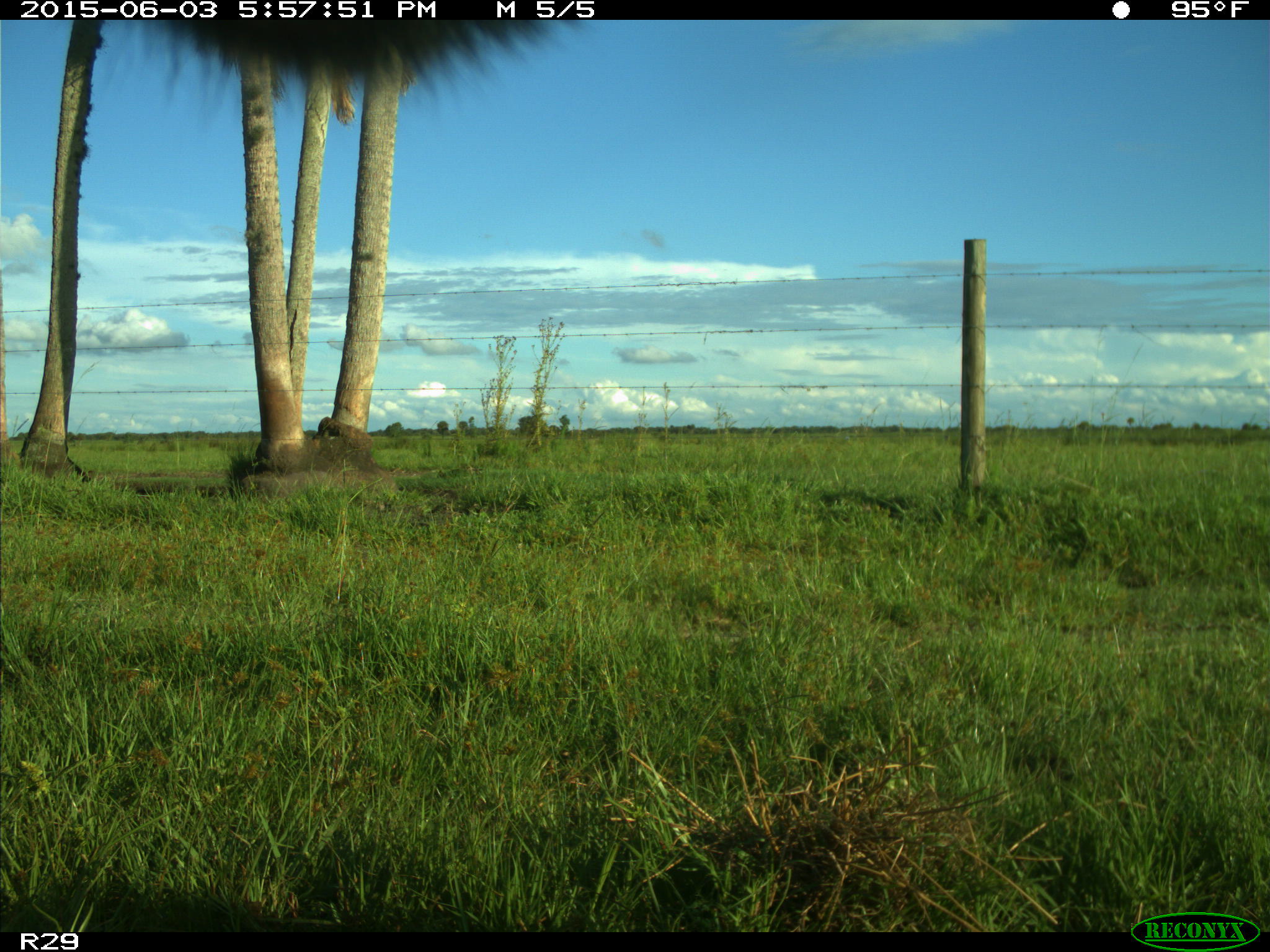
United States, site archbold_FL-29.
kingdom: Animalia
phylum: Chordata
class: Mammalia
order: Artiodactyla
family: Bovidae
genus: Bos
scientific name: Bos taurus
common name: domestic cow